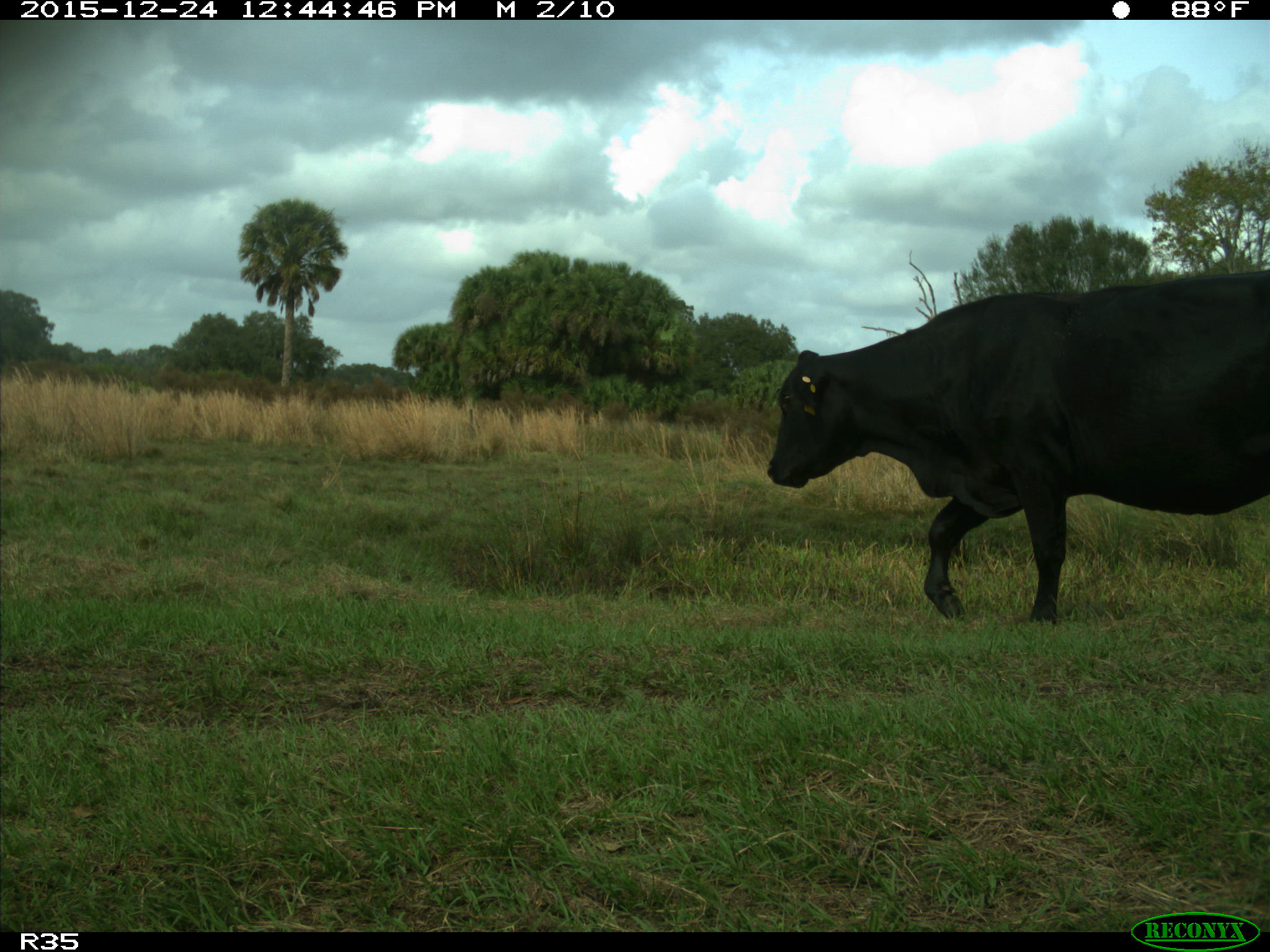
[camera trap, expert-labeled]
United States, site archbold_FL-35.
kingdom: Animalia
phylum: Chordata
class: Mammalia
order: Artiodactyla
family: Bovidae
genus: Bos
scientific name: Bos taurus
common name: domestic cow